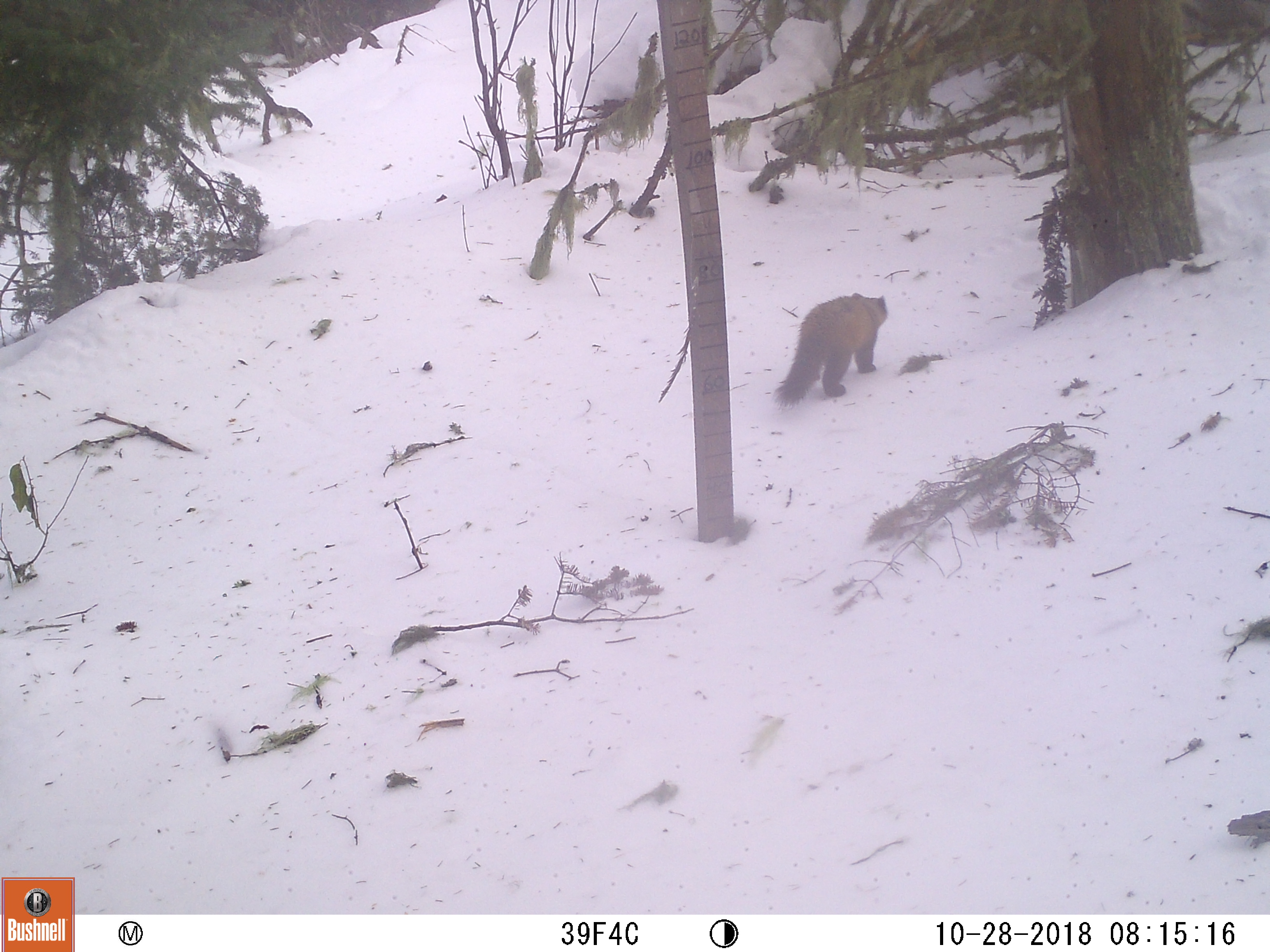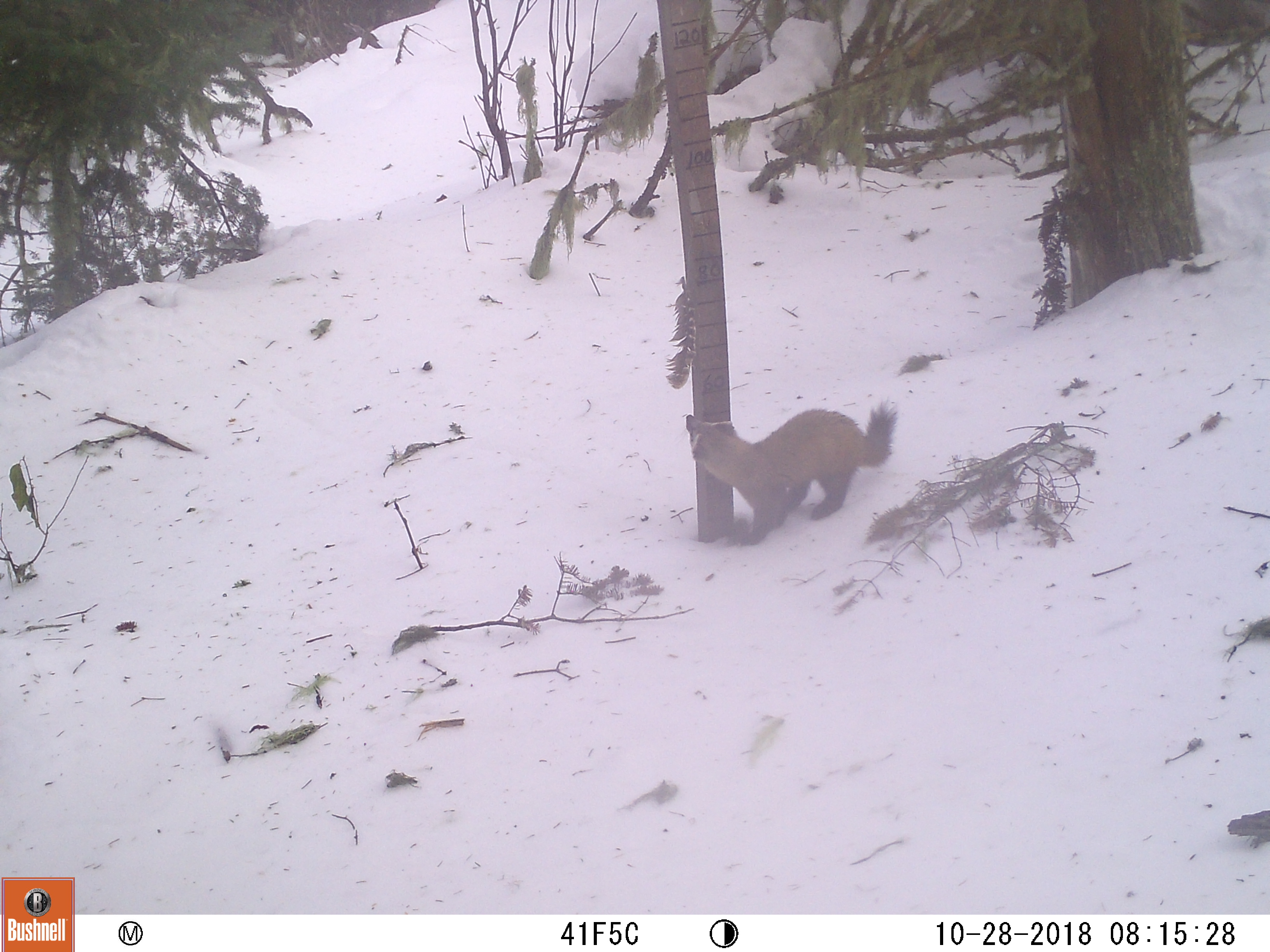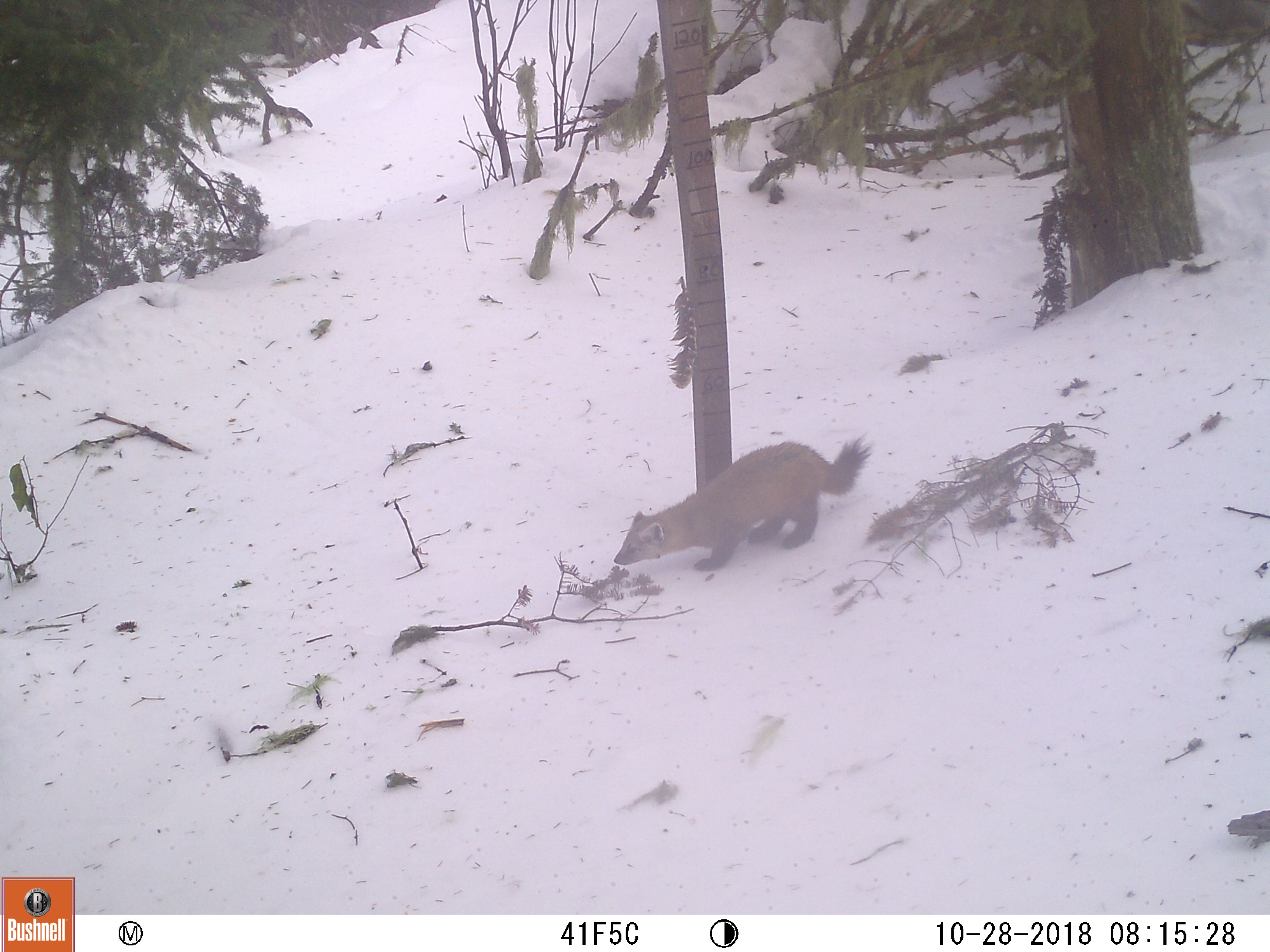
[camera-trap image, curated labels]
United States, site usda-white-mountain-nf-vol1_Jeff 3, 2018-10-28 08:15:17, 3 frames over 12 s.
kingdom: Animalia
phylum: Chordata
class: Mammalia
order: Carnivora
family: Mustelidae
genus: Martes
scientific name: Martes americana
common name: american marten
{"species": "american marten (Martes americana)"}